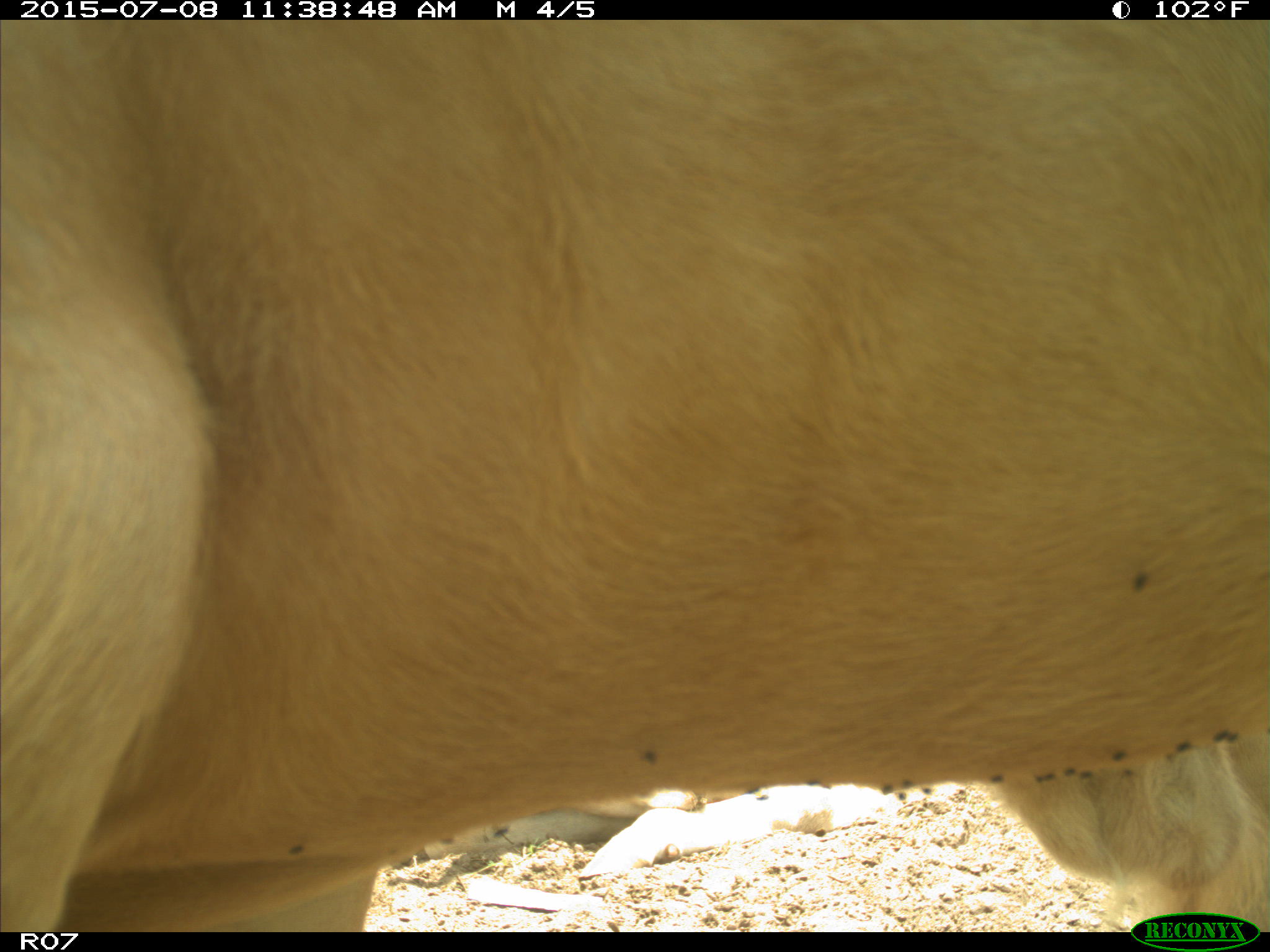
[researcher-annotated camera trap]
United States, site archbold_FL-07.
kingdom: Animalia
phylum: Chordata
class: Mammalia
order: Artiodactyla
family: Bovidae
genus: Bos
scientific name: Bos taurus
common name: domestic cow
Bos taurus (domestic cow).